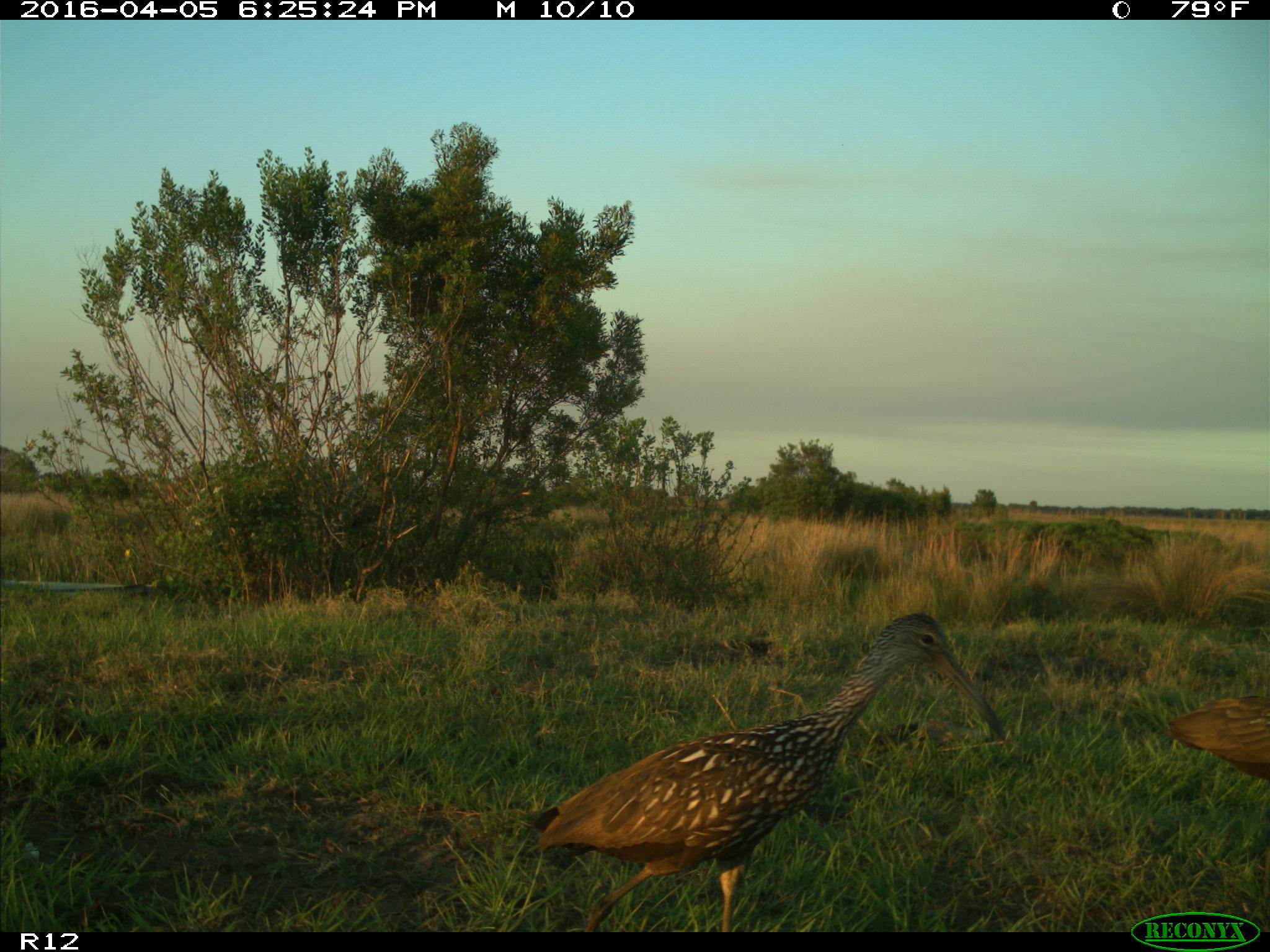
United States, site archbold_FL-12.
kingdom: Animalia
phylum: Chordata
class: Aves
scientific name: Aves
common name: birds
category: unidentified bird